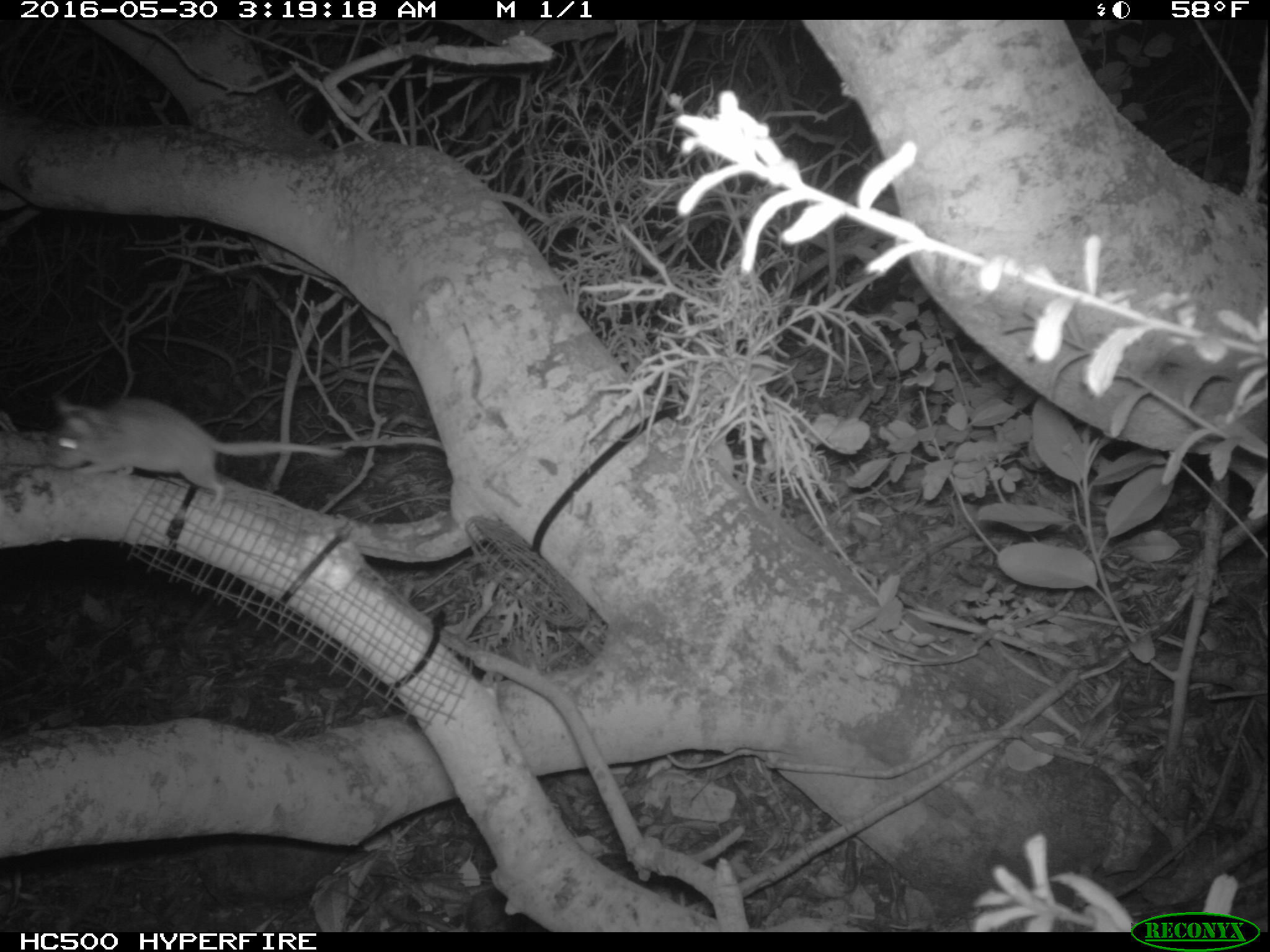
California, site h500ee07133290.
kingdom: Animalia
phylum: Chordata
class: Mammalia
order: Rodentia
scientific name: Rodentia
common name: rodent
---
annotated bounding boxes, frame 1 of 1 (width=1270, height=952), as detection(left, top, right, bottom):
rodent: detection(43, 399, 344, 513)